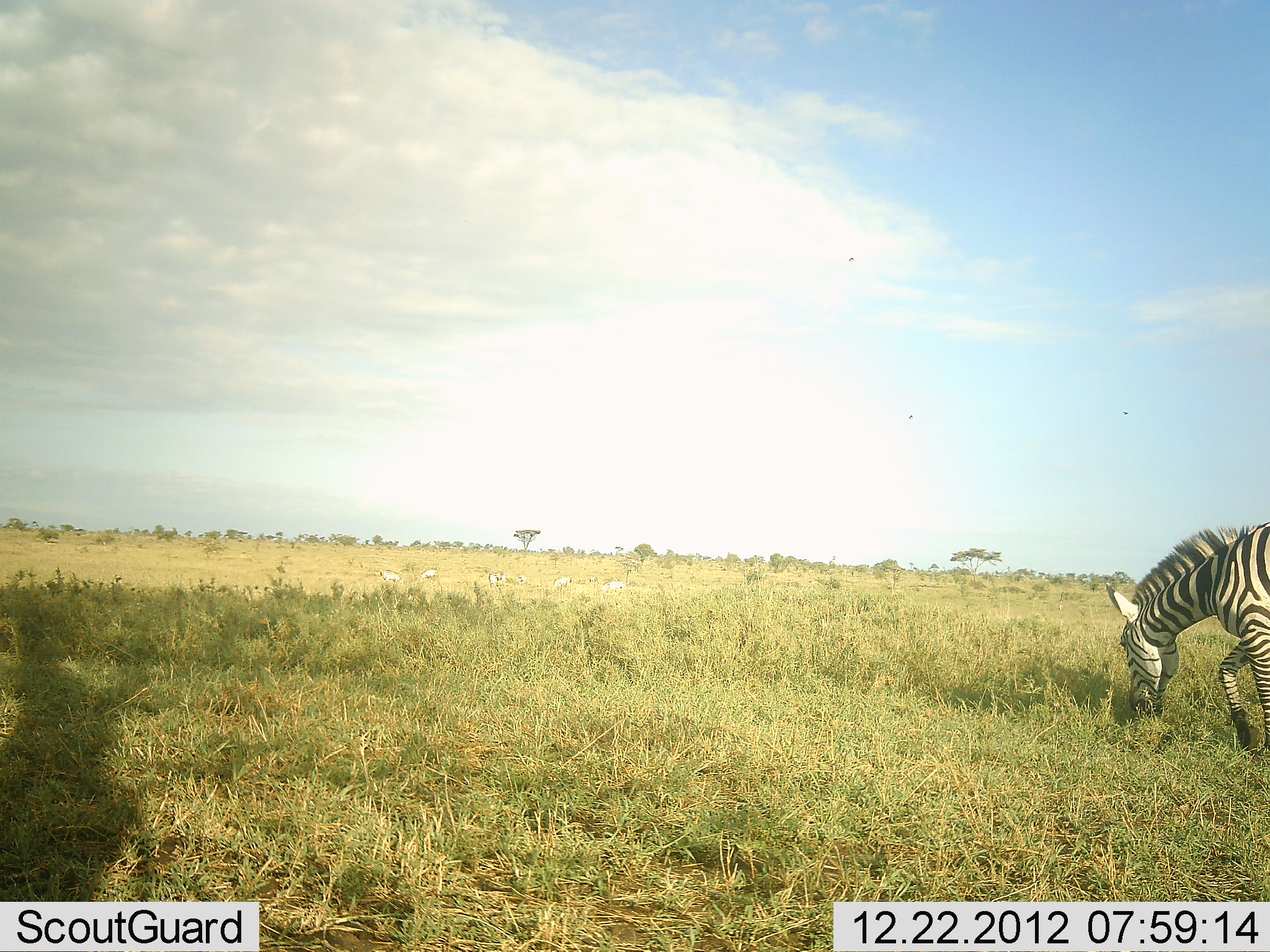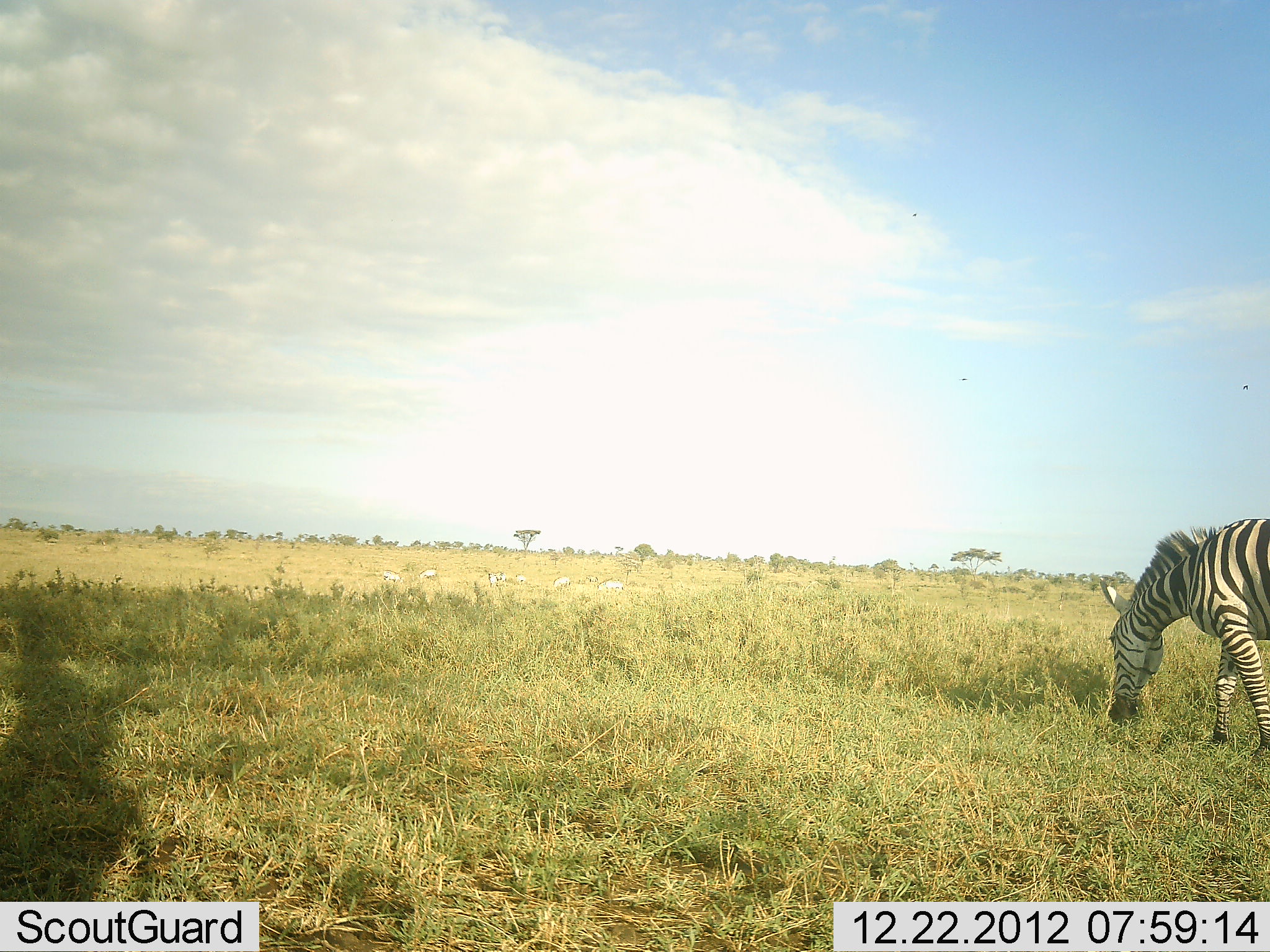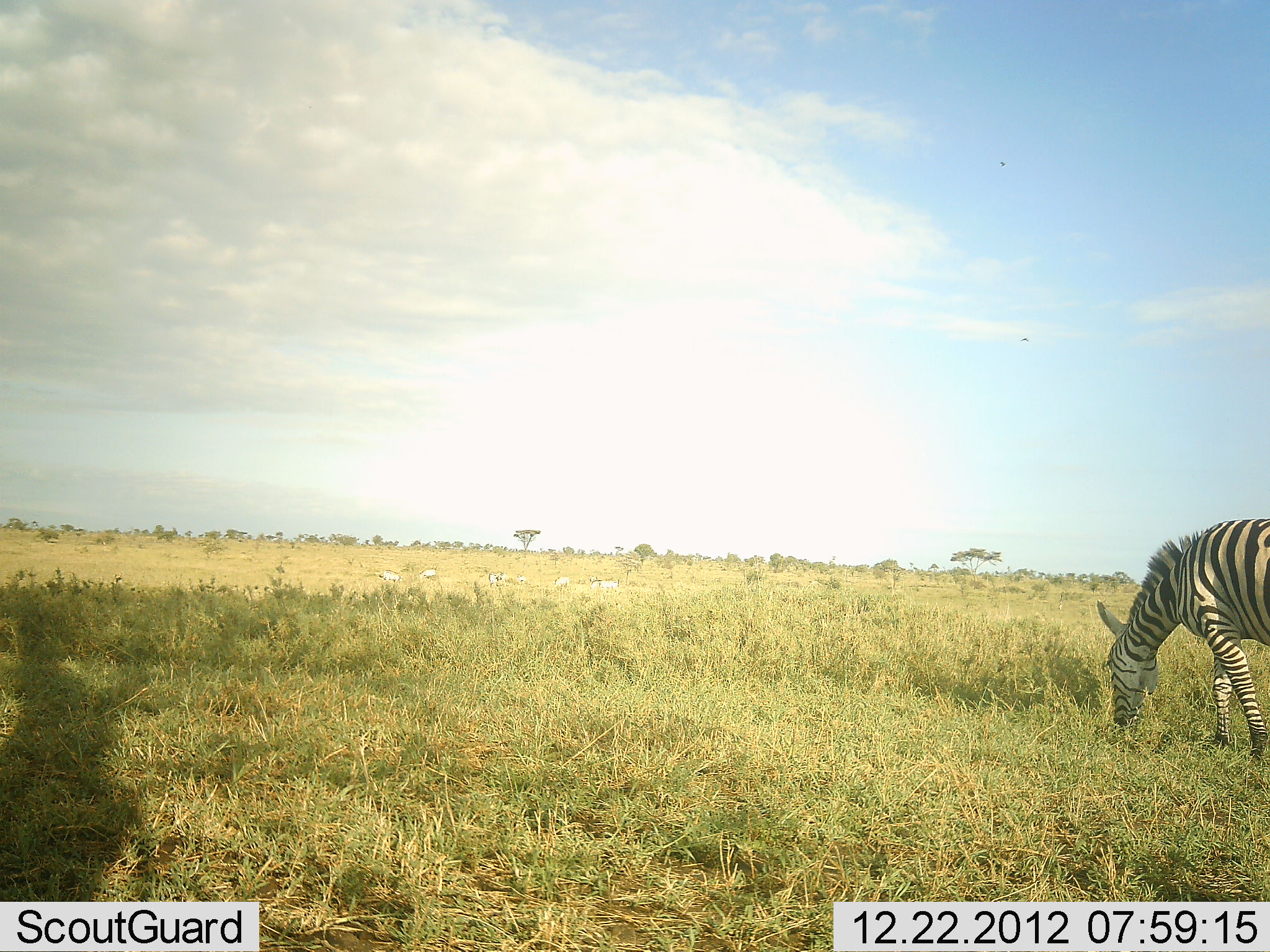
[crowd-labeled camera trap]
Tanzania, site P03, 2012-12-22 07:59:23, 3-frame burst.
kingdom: Animalia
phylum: Chordata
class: Mammalia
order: Perissodactyla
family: Equidae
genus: Equus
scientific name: Equus quagga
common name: plains zebra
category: zebra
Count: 1.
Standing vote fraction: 14%.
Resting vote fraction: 2%.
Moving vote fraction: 23%.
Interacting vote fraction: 0%.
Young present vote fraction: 0%.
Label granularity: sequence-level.